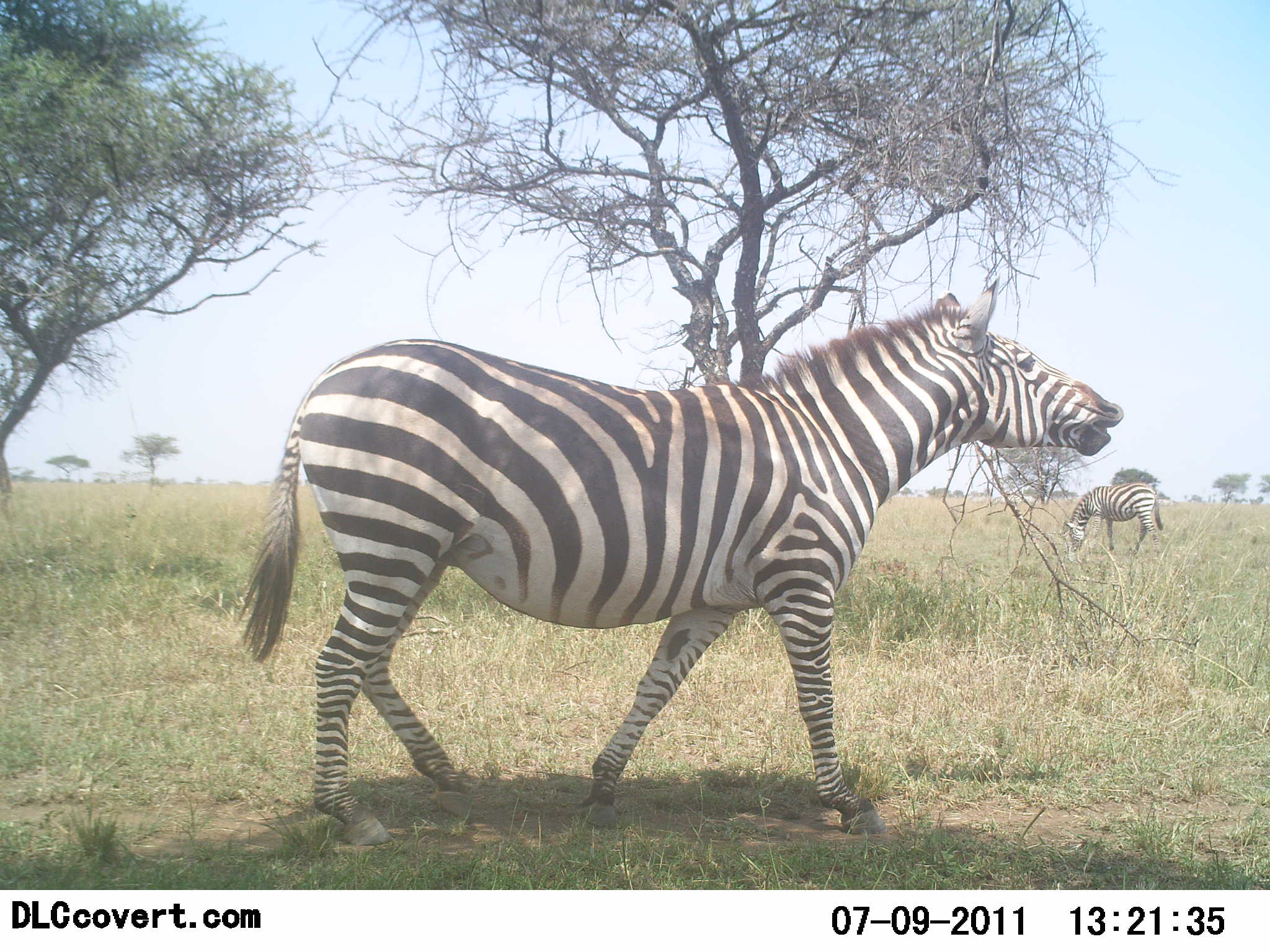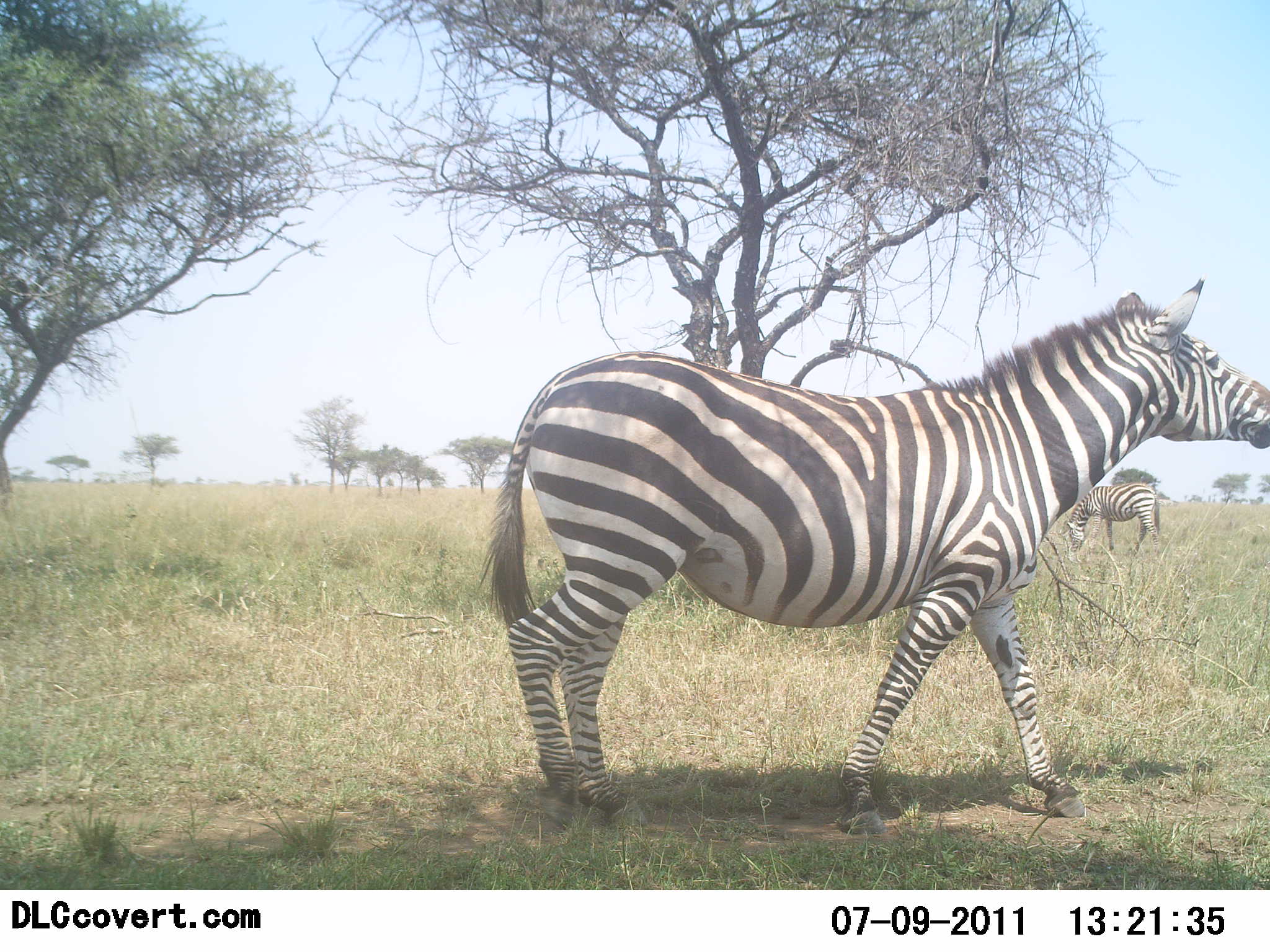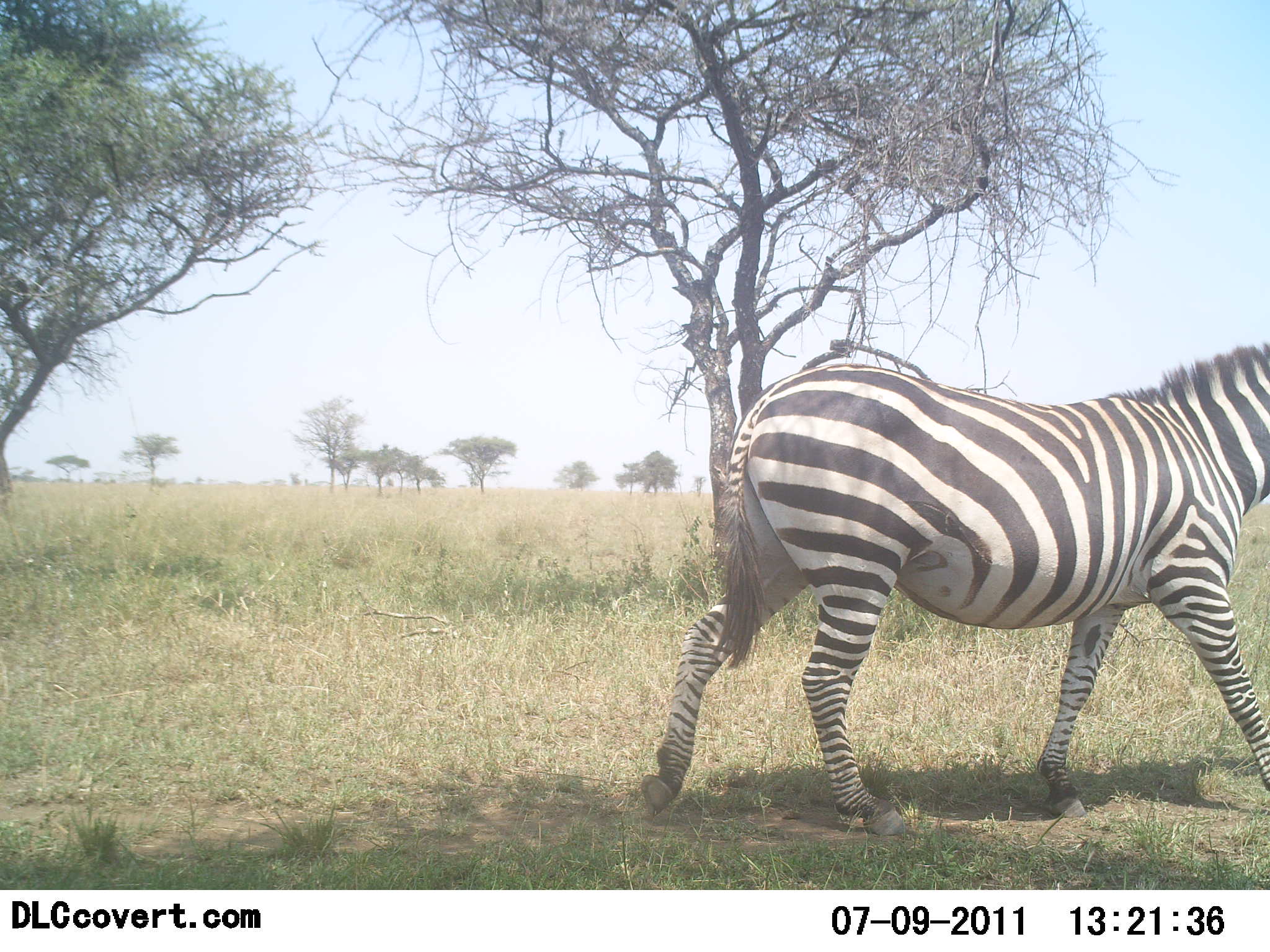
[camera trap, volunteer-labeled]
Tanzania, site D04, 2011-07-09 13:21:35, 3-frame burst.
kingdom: Animalia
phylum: Chordata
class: Mammalia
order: Perissodactyla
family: Equidae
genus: Equus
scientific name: Equus quagga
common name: plains zebra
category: zebra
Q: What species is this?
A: Zebra (plains zebra) (Equus quagga).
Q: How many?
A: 2.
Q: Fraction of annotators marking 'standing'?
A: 15%.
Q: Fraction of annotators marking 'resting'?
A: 0%.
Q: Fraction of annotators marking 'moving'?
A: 100%.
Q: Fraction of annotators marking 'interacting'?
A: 8%.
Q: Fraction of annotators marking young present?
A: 0%.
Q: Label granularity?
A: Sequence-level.